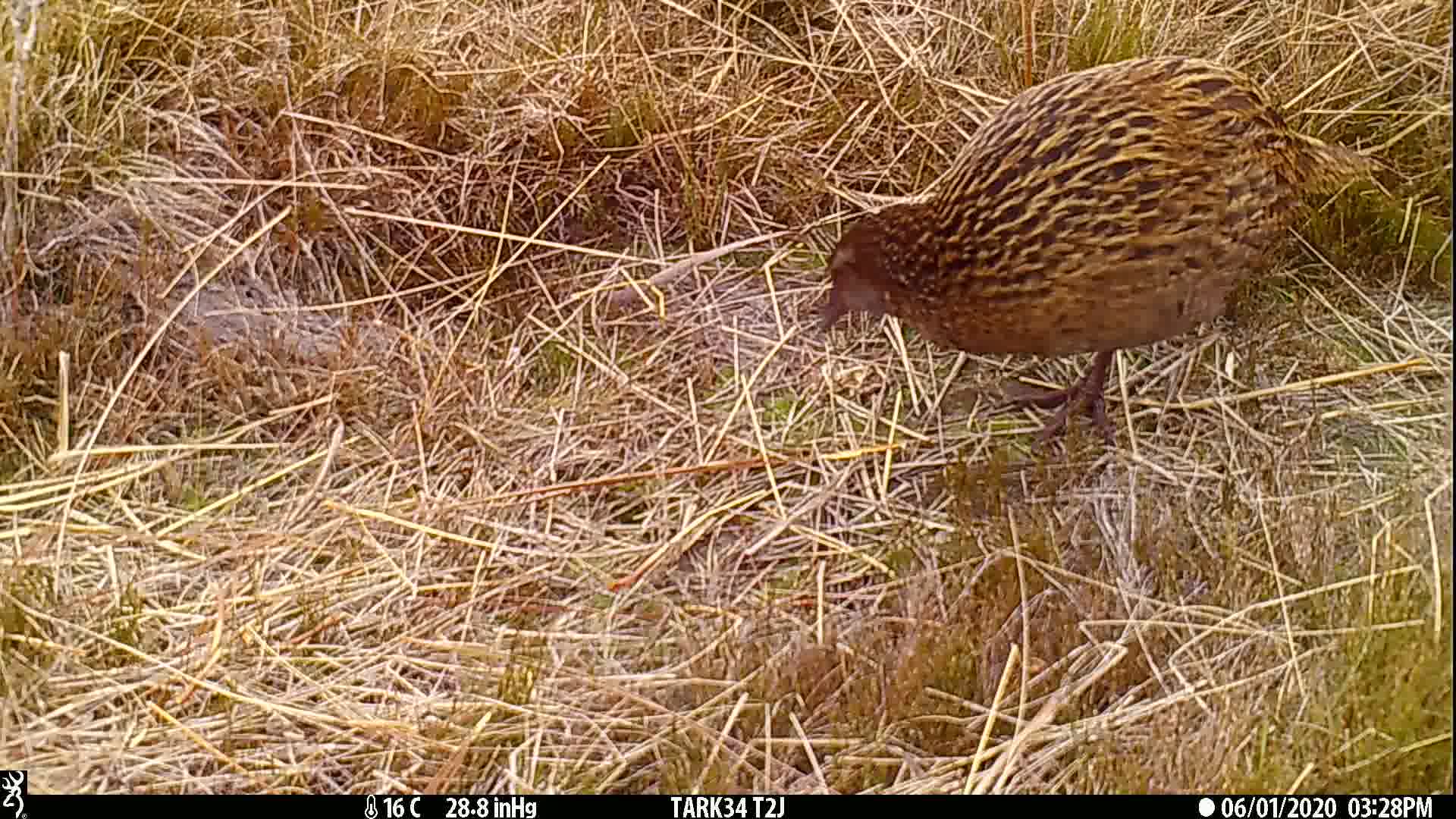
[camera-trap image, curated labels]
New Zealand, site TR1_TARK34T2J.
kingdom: Animalia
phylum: Chordata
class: Aves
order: Gruiformes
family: Rallidae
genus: Gallirallus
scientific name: Gallirallus australis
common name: weka